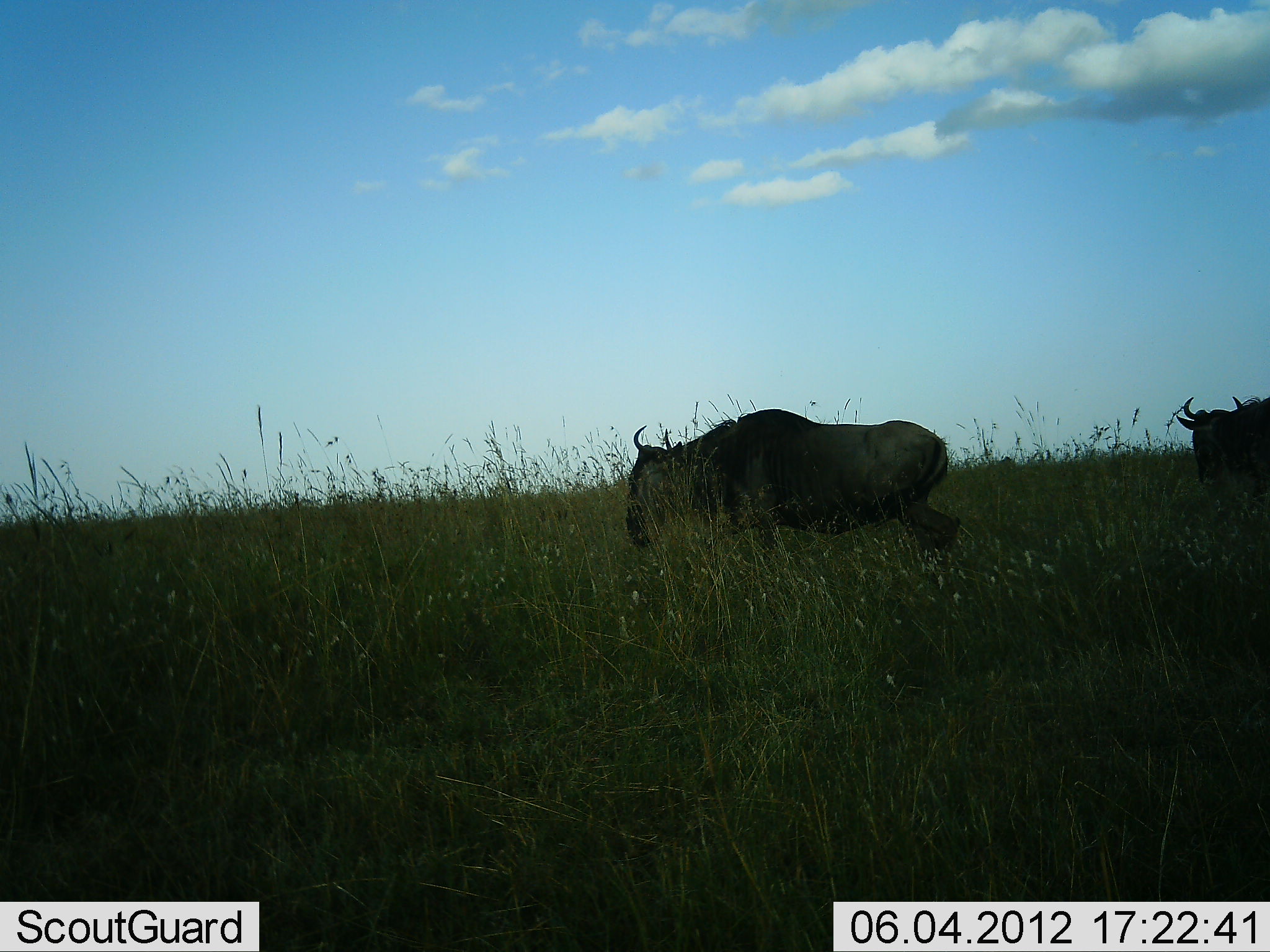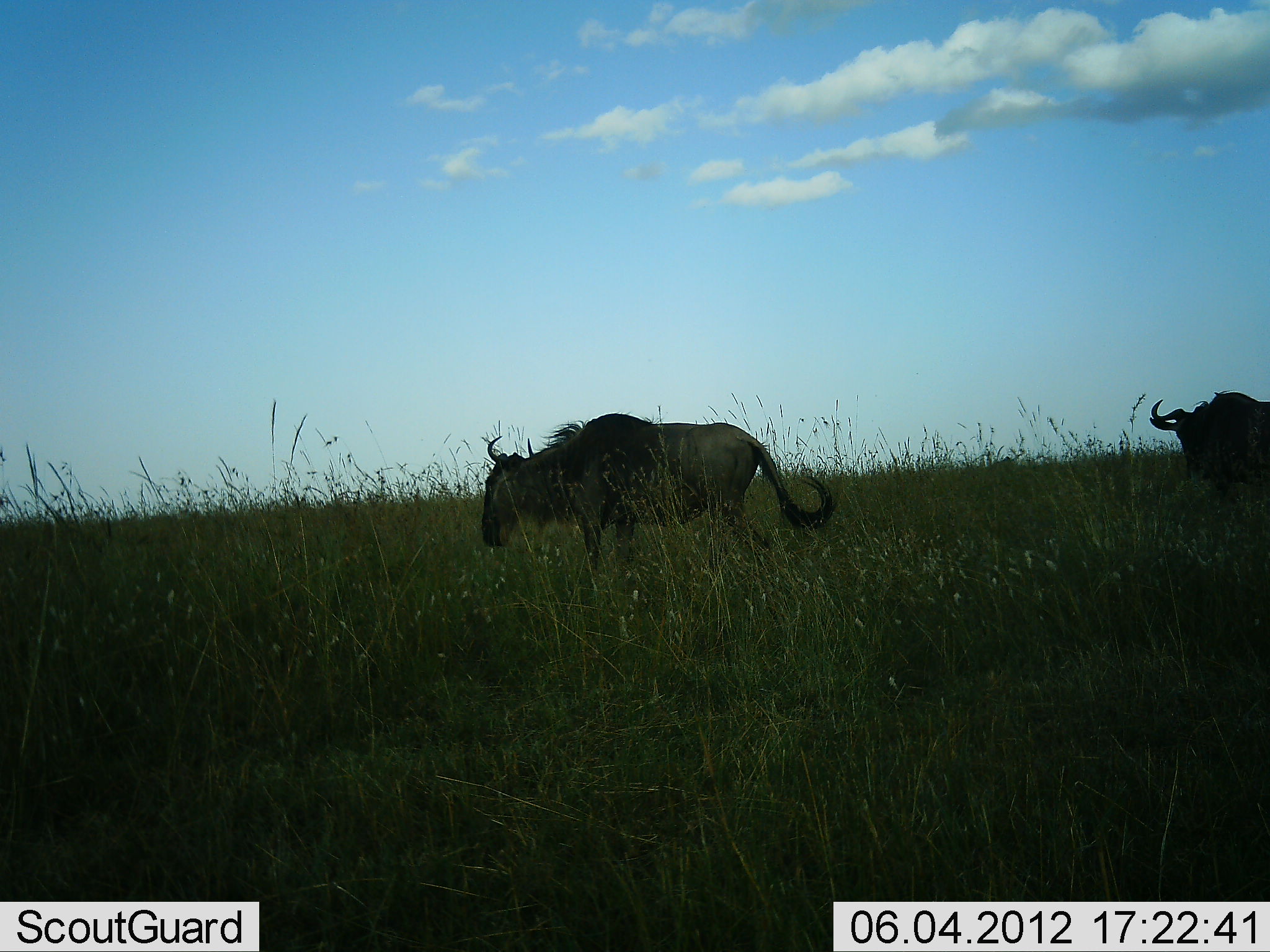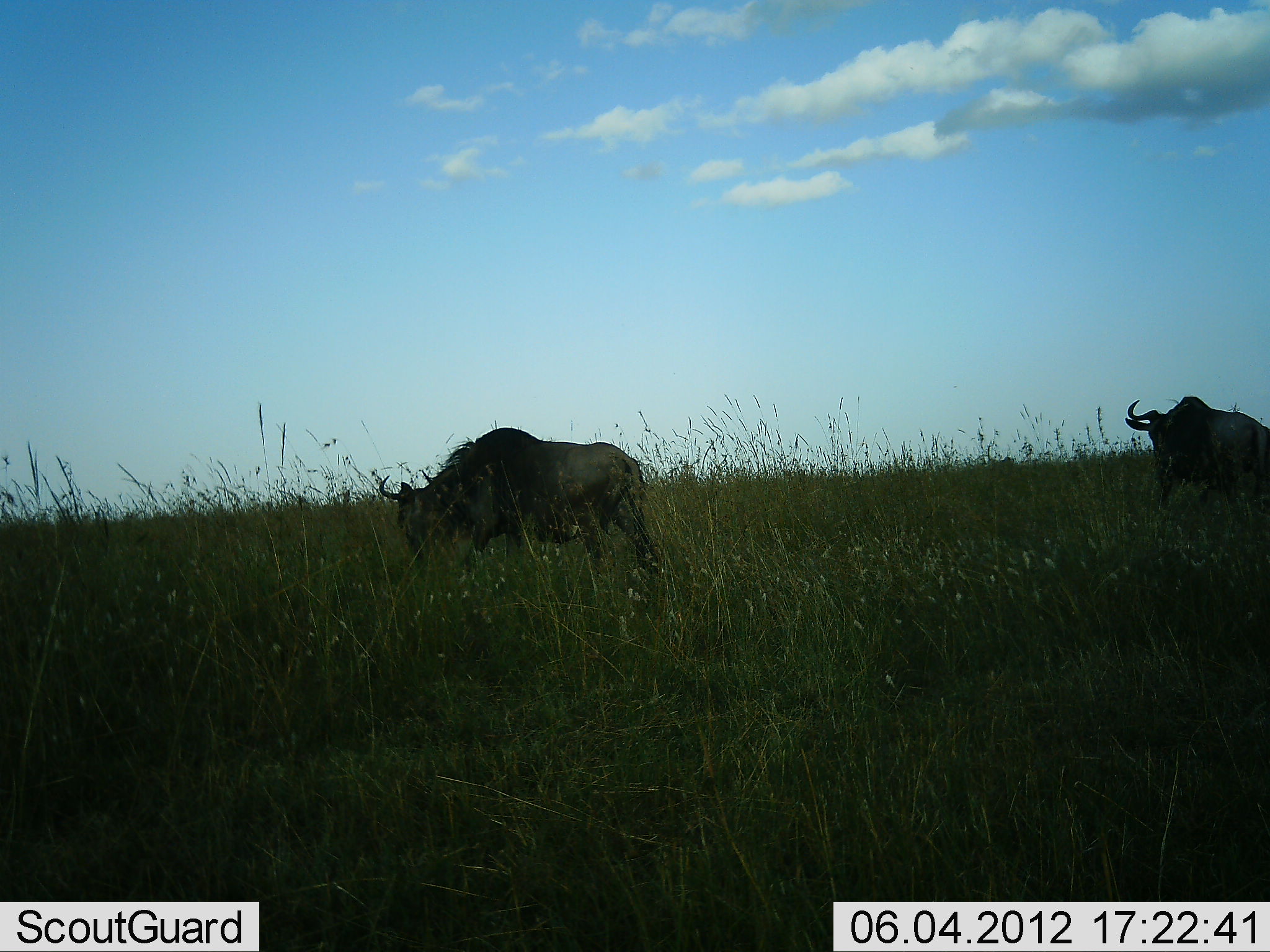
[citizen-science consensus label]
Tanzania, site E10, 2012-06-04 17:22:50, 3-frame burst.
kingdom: Animalia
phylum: Chordata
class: Mammalia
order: Artiodactyla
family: Bovidae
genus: Connochaetes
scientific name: Connochaetes taurinus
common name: blue wildebeest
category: wildebeest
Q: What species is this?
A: Wildebeest (blue wildebeest) (Connochaetes taurinus).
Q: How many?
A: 2.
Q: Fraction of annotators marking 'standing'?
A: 20%.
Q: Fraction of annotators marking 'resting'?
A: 0%.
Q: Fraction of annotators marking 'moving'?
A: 80%.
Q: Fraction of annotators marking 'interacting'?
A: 0%.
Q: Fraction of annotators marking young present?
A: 0%.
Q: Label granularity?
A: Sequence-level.